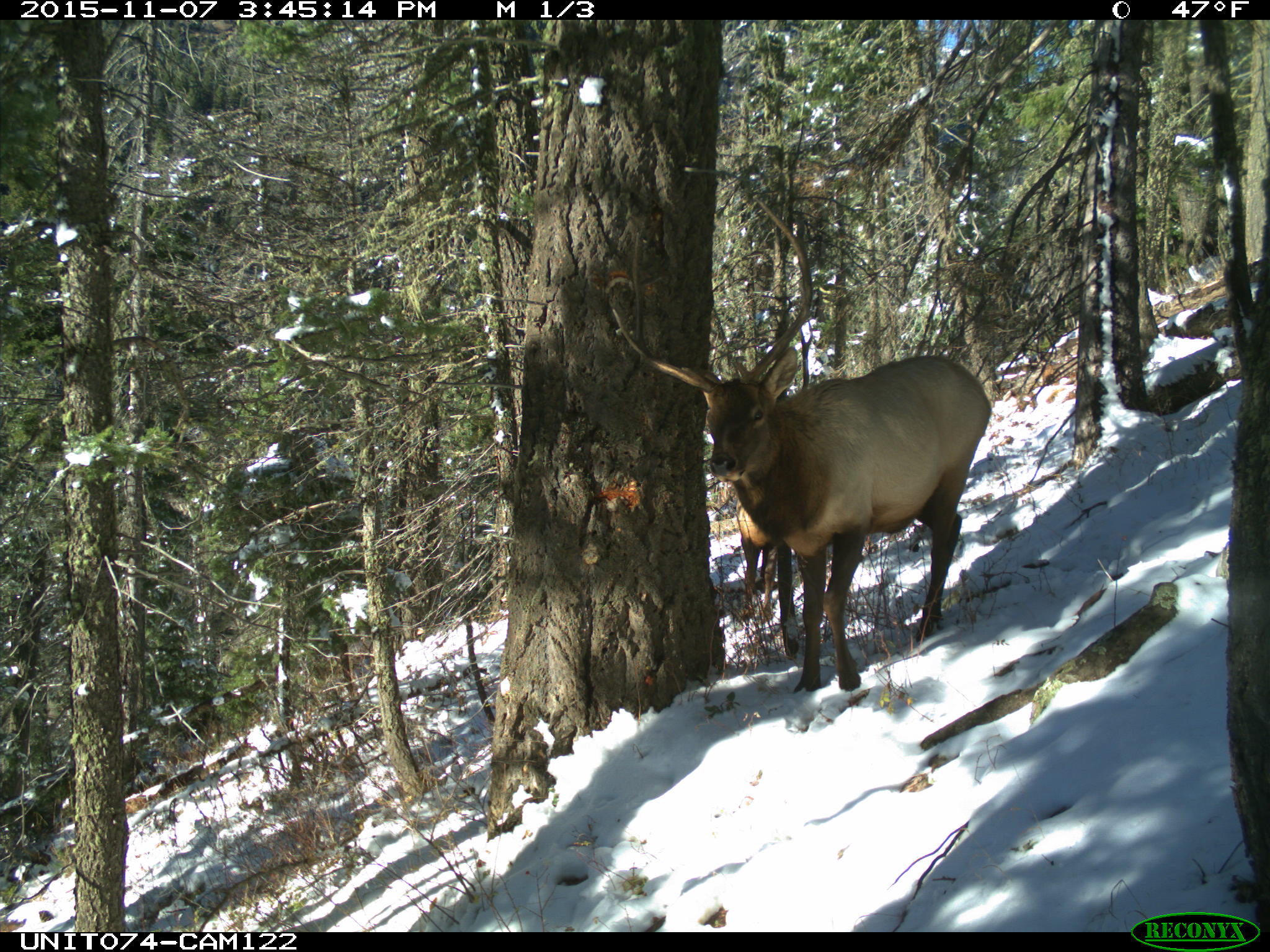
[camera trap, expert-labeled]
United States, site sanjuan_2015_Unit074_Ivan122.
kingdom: Animalia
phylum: Chordata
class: Mammalia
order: Artiodactyla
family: Cervidae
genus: Cervus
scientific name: Cervus elaphus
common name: red deer